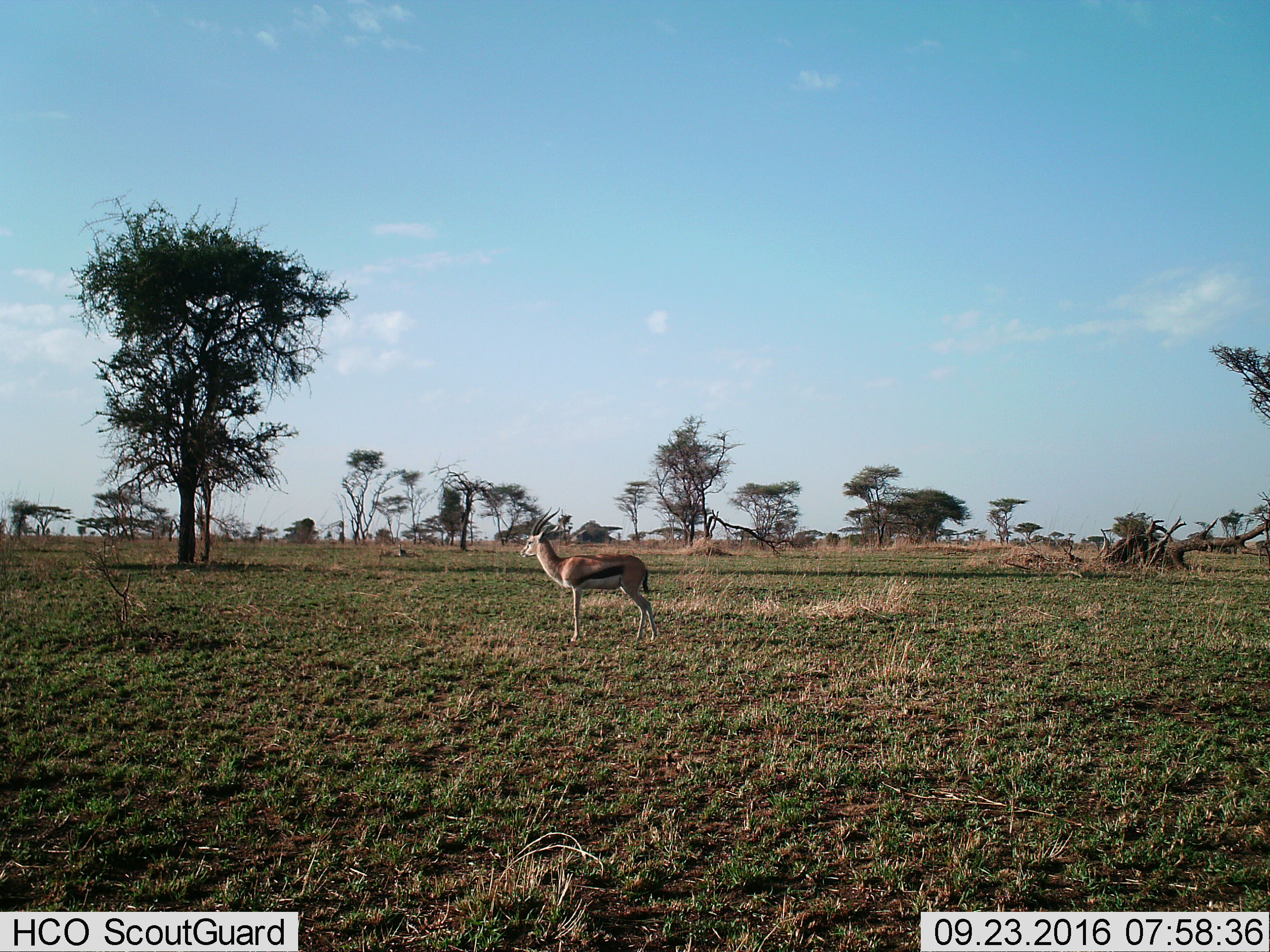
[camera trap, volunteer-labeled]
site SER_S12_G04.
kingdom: Animalia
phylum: Chordata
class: Mammalia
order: Artiodactyla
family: Bovidae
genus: Eudorcas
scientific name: Eudorcas thomsonii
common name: thomson's gazelle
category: gazellethomsons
Gazellethomsons (thomson's gazelle) (Eudorcas thomsonii), count 1. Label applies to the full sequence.